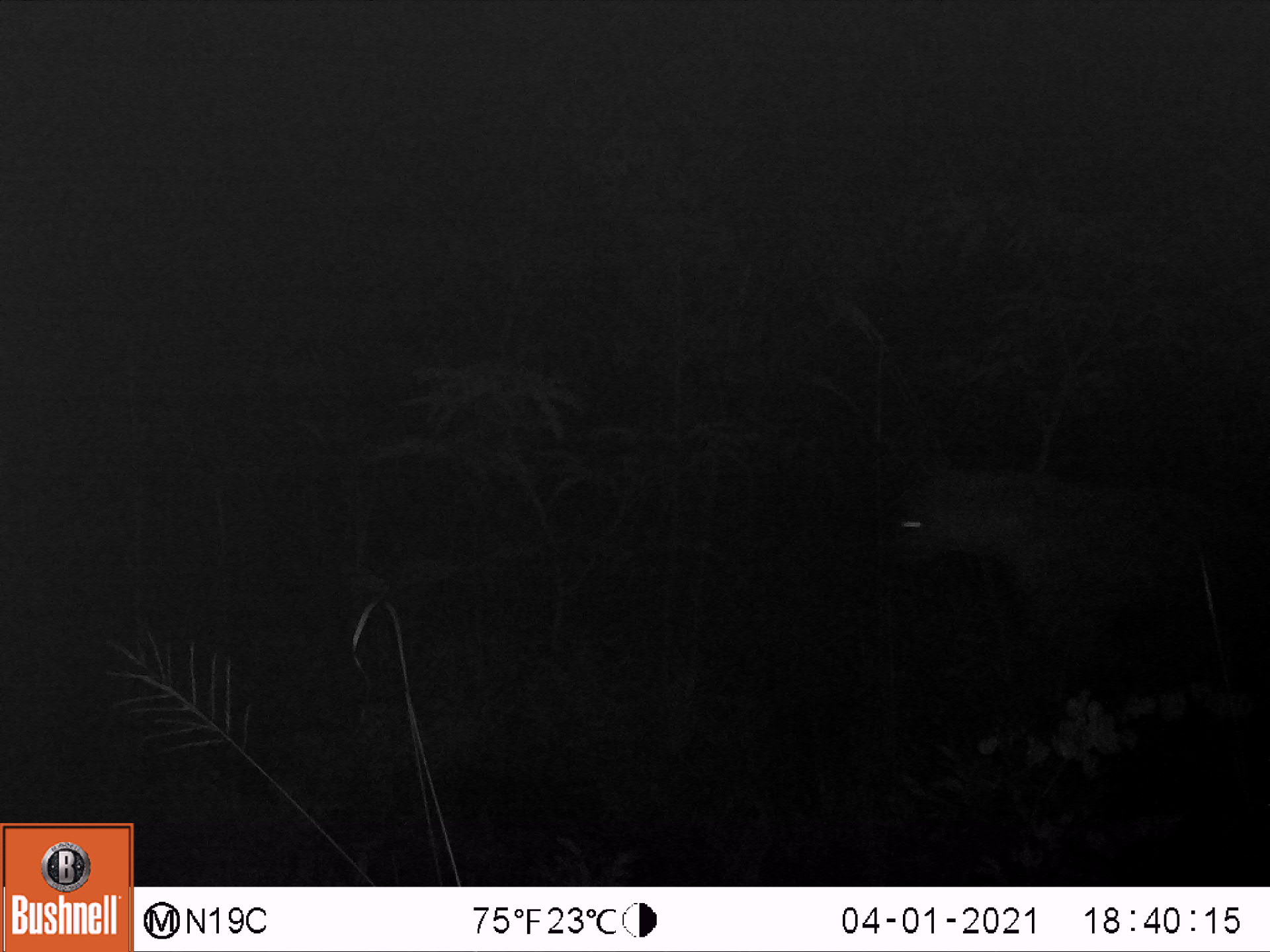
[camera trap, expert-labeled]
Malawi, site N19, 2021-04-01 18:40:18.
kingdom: Animalia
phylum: Chordata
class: Mammalia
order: Carnivora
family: Hyaenidae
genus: Crocuta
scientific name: Crocuta crocuta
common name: spotted hyena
Spotted hyena (Crocuta crocuta), count 1.